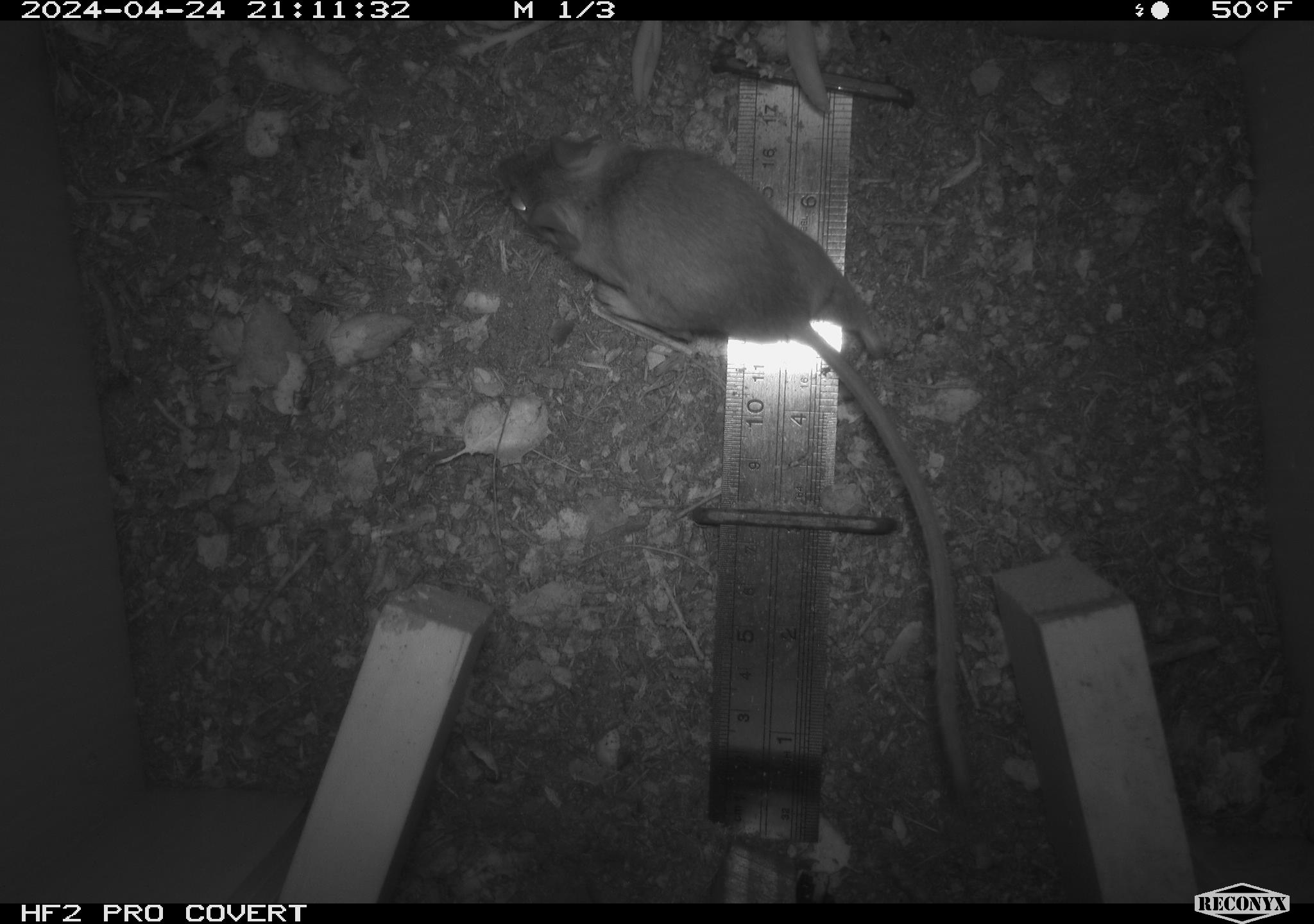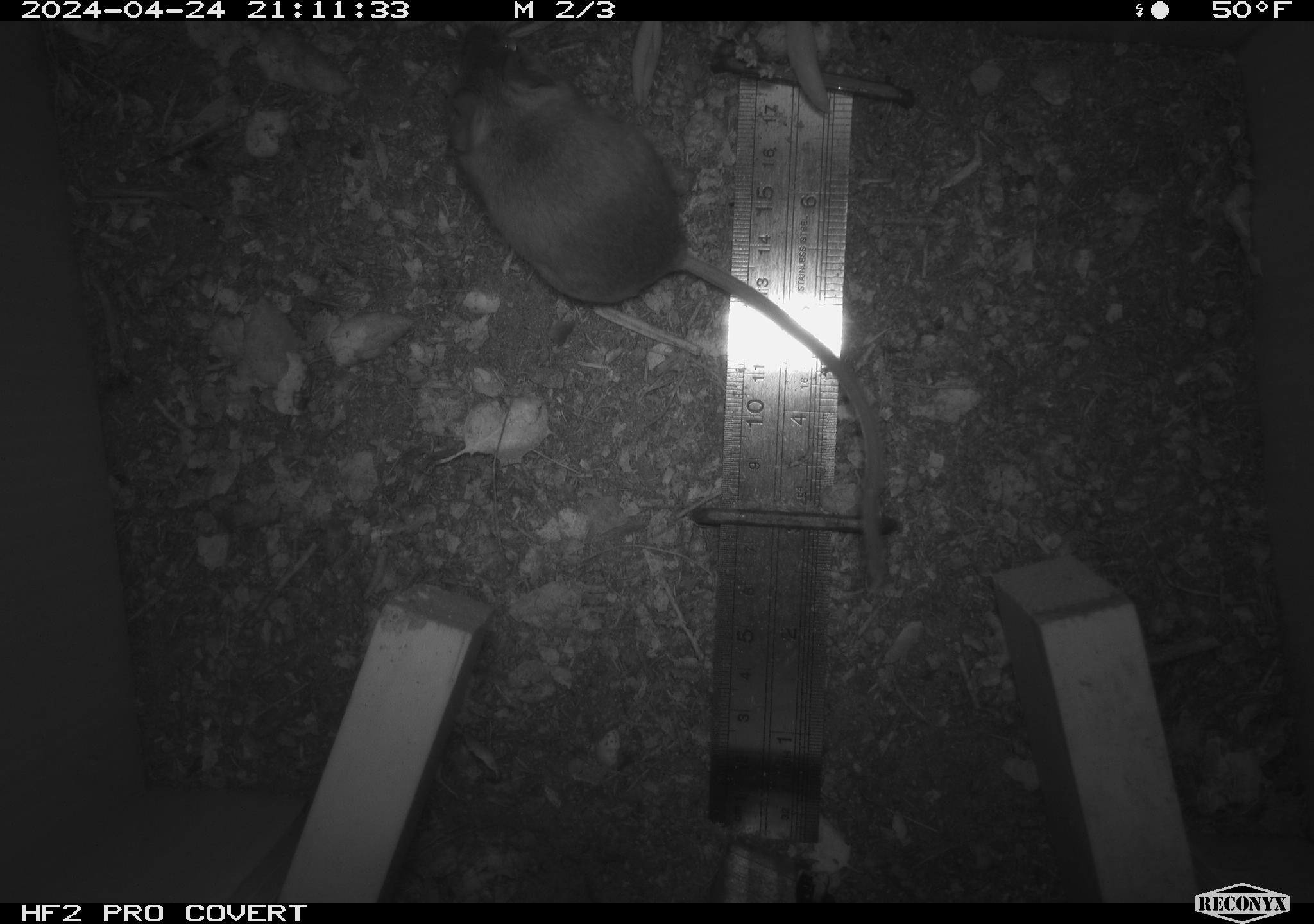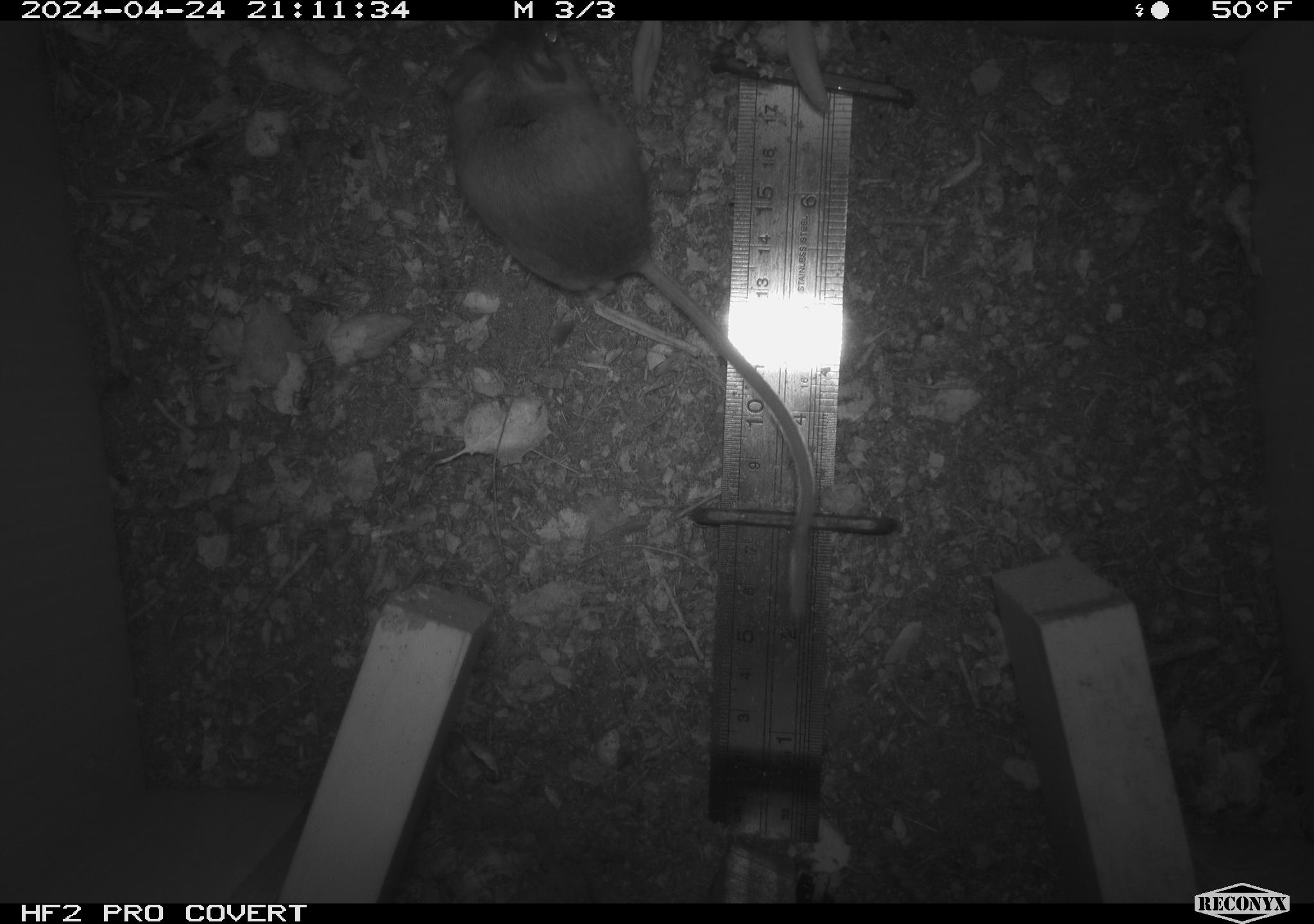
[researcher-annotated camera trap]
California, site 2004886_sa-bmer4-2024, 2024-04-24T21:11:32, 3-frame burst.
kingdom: Animalia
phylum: Chordata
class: Mammalia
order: Rodentia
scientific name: Rodentia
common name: mouse species